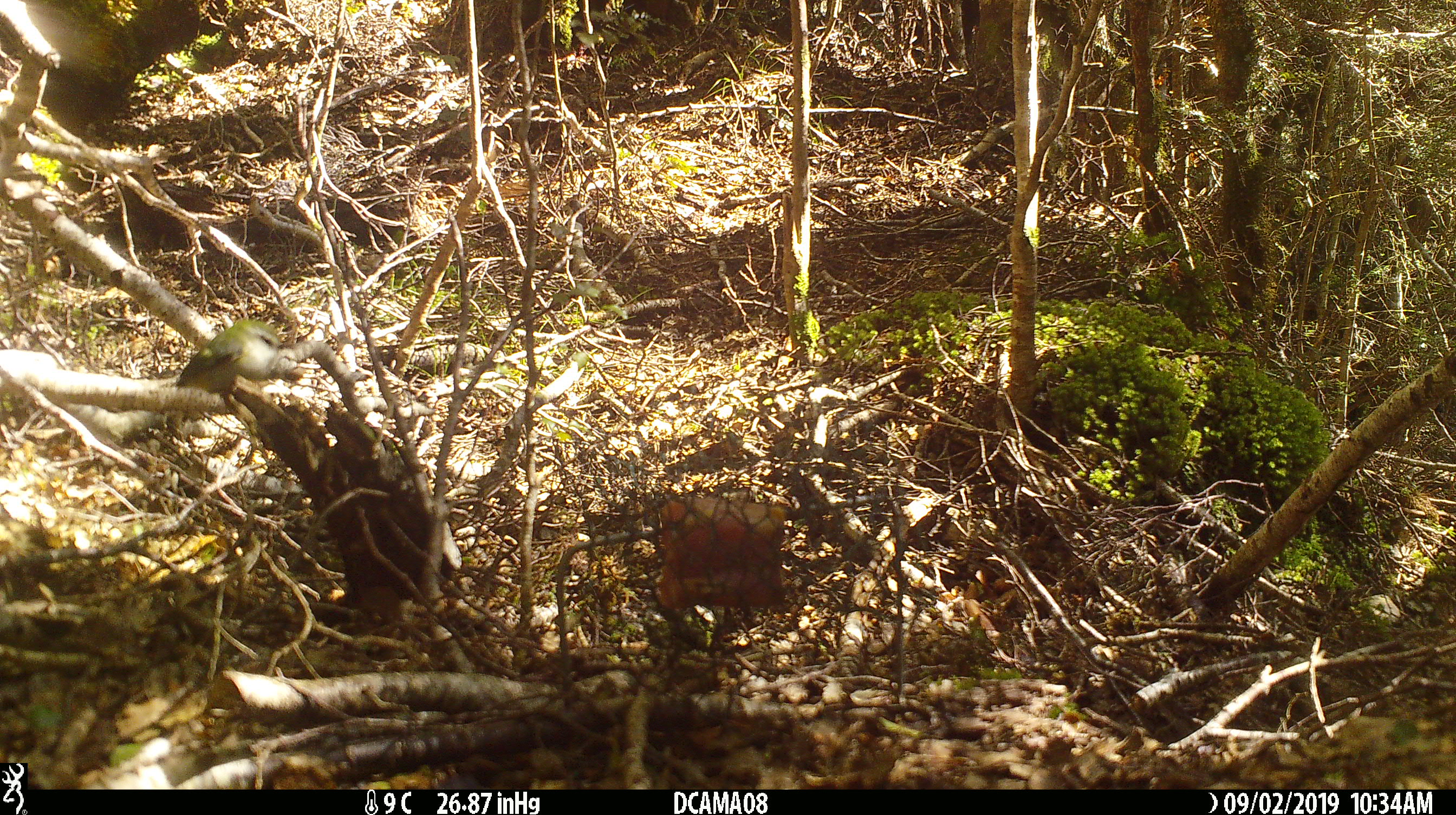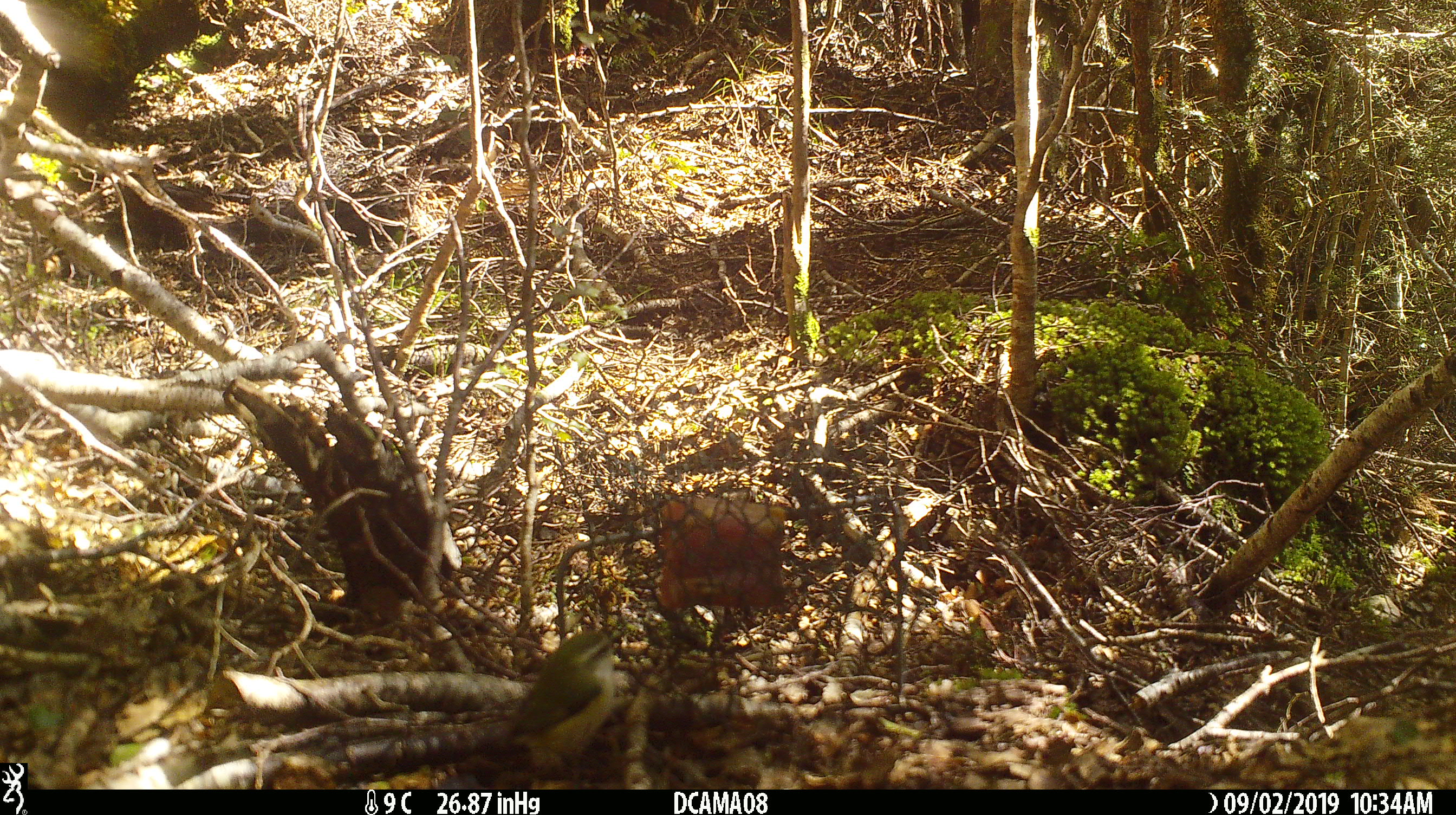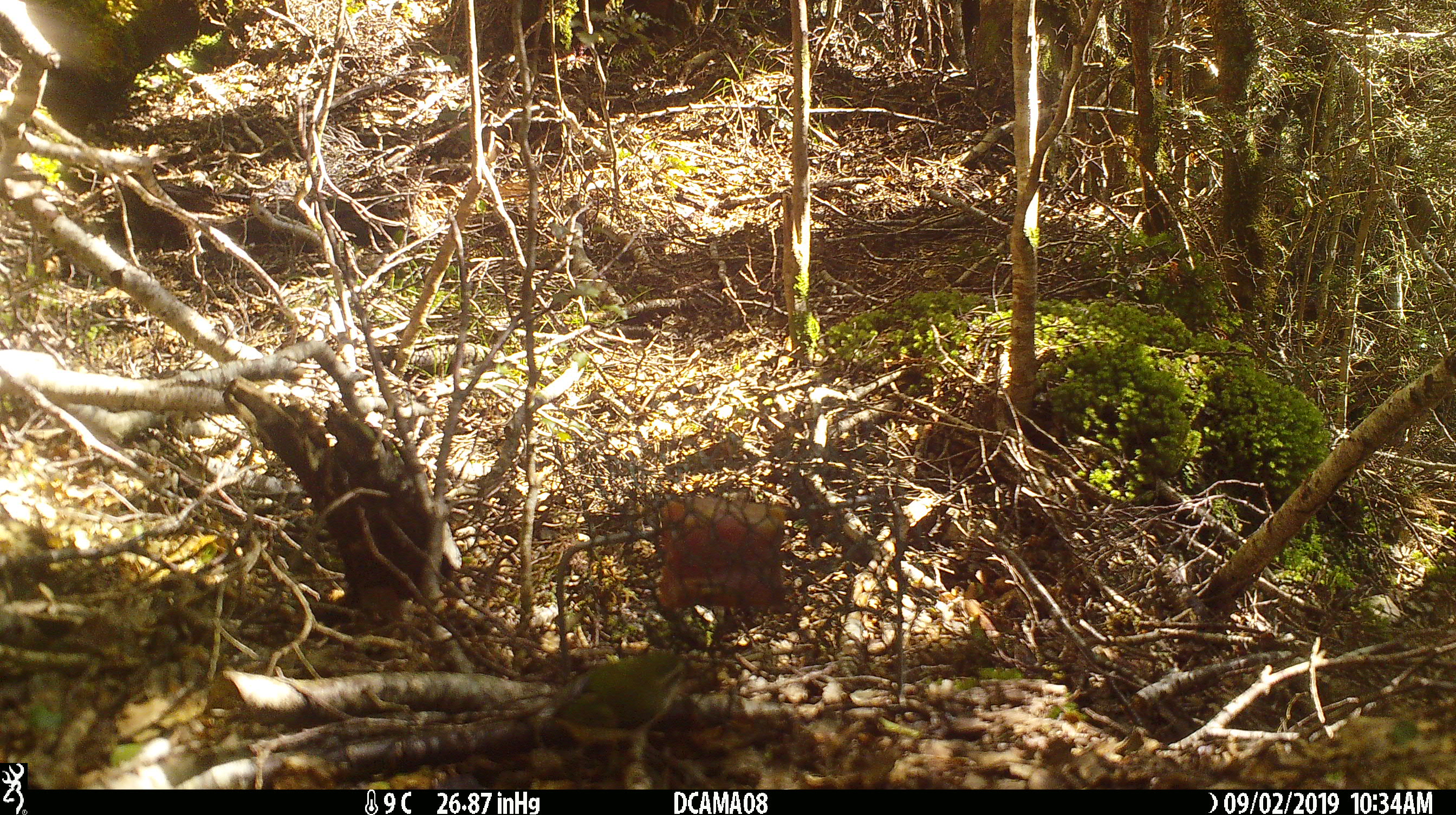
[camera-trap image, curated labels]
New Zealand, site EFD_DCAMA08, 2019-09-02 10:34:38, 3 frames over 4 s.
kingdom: Animalia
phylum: Chordata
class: Aves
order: Passeriformes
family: Acanthisittidae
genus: Acanthisitta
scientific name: Acanthisitta chloris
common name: rifleman